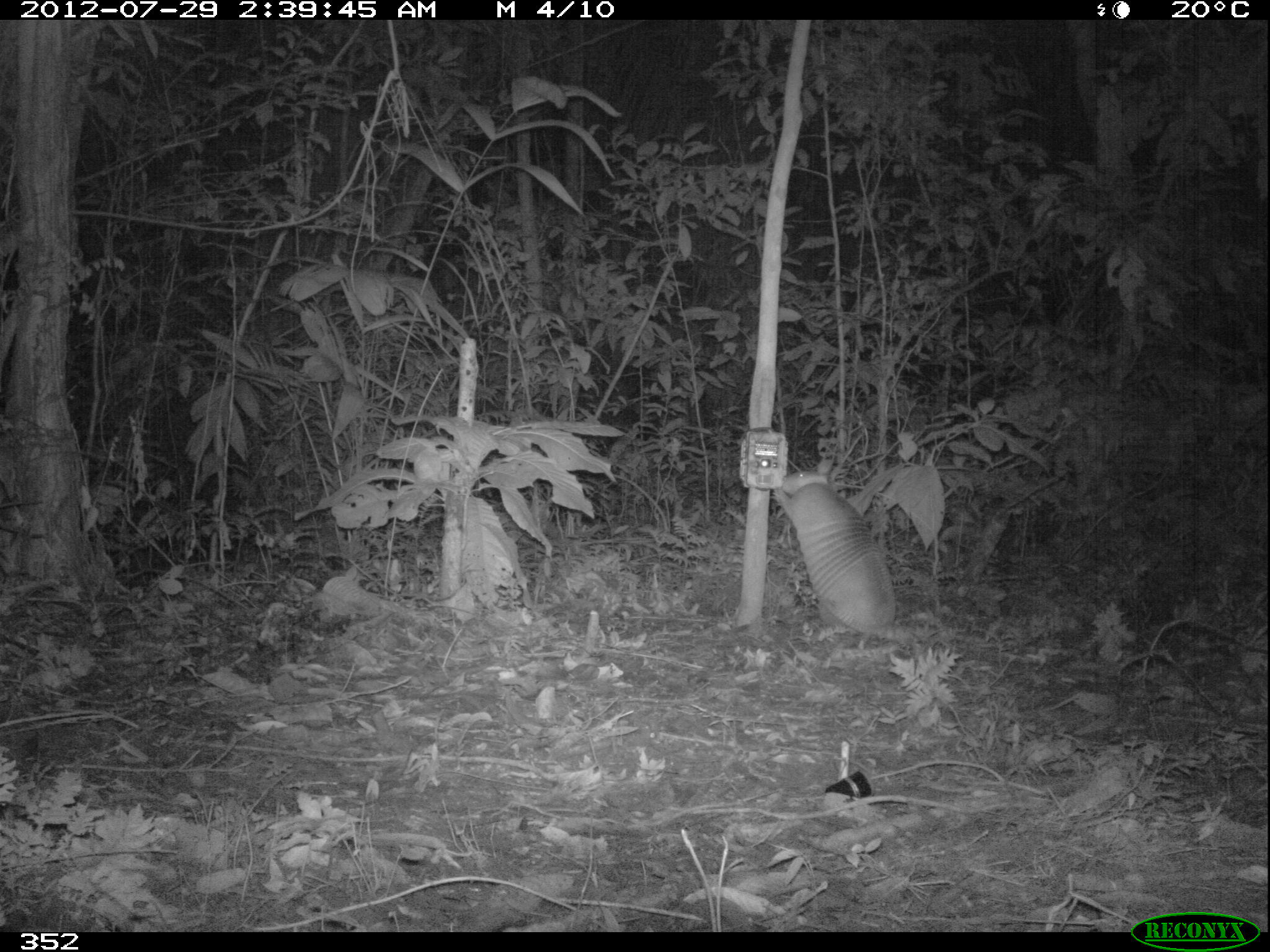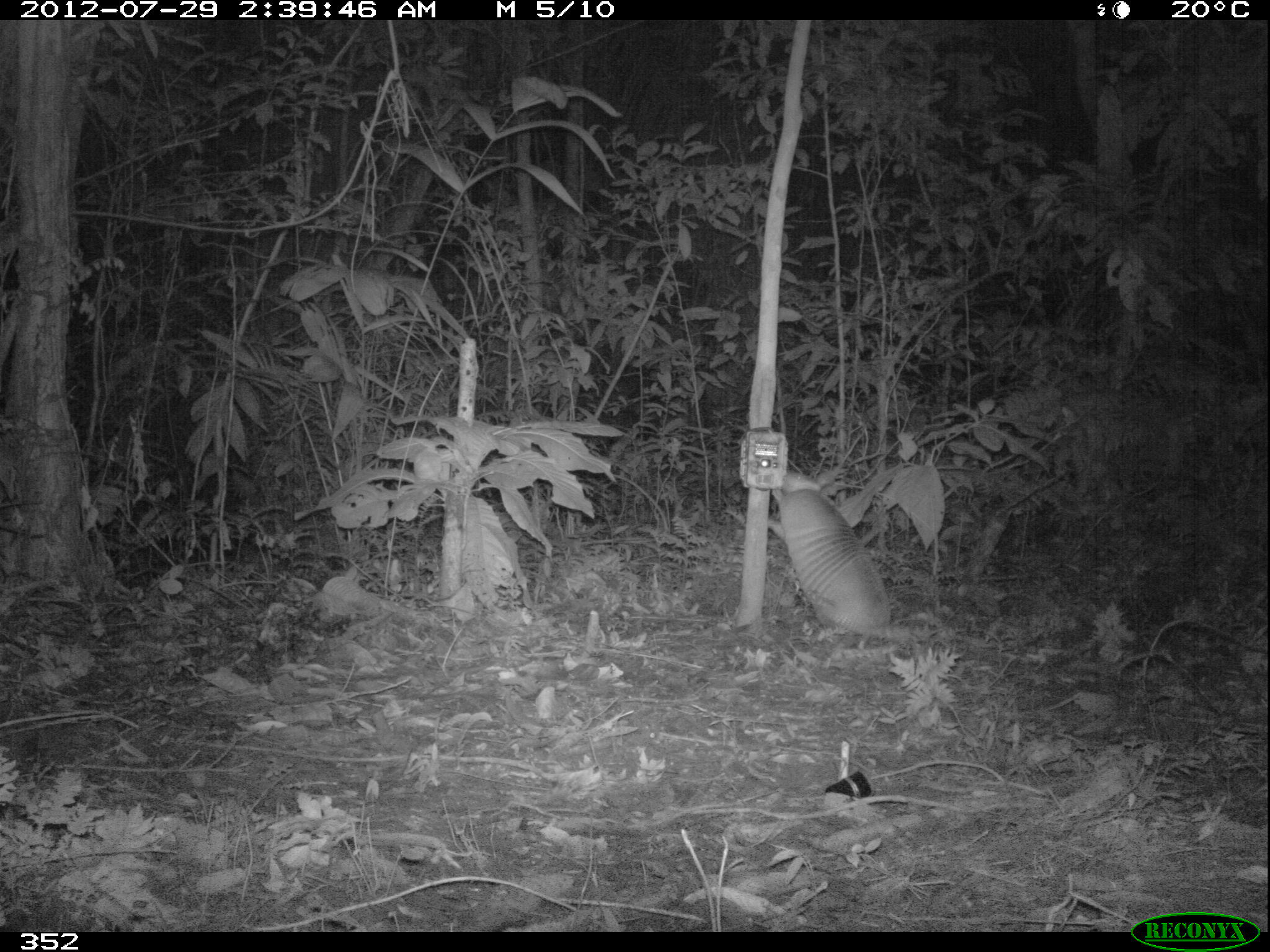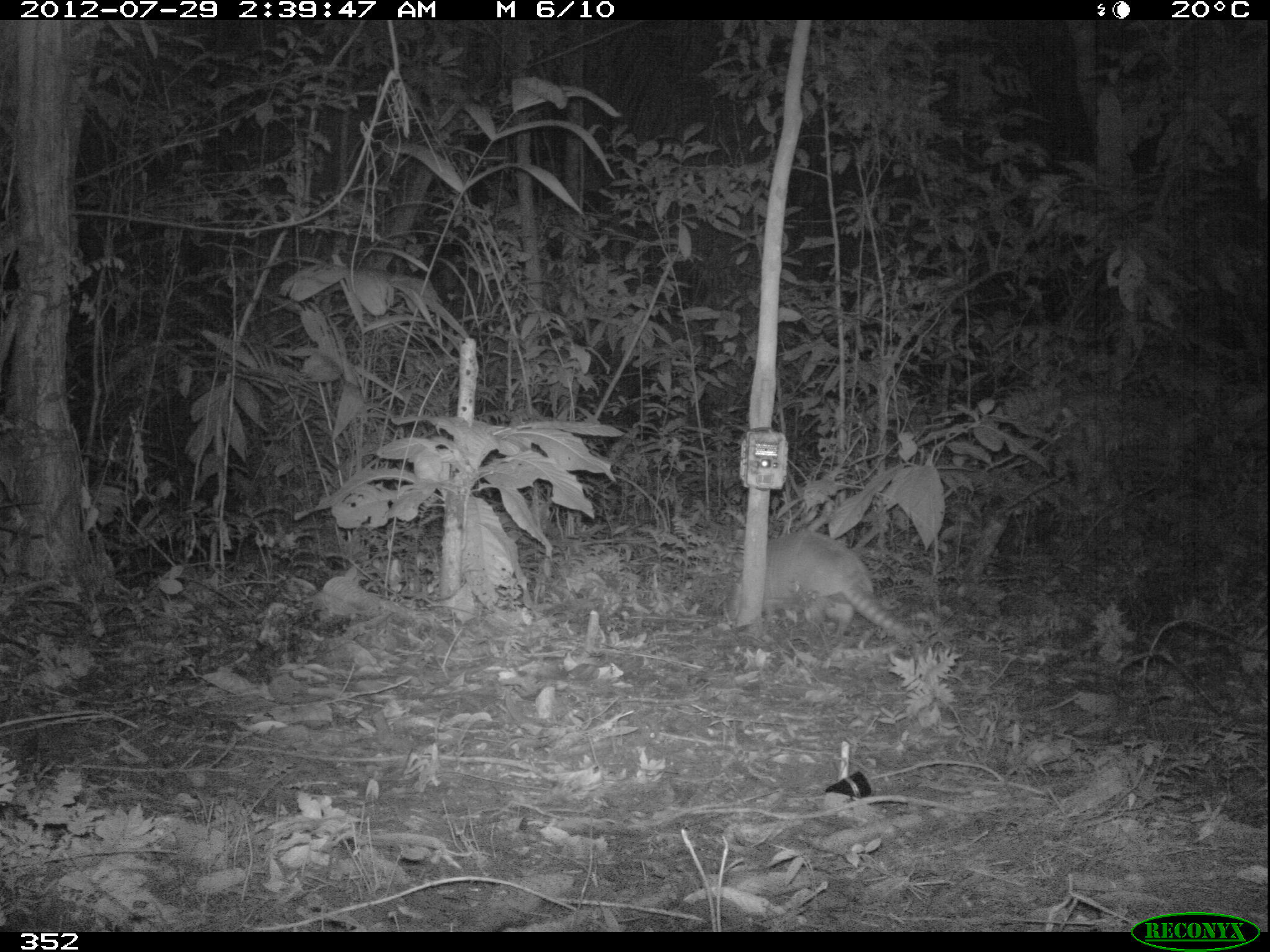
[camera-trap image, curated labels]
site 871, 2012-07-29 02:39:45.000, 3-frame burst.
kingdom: Animalia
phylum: Chordata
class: Mammalia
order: Cingulata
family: Dasypodidae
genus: Dasypus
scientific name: Dasypus novemcinctus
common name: nine-banded armadillo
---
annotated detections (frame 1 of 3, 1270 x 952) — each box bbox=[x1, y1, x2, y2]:
dasypus novemcinctus: bbox=[769, 468, 994, 648]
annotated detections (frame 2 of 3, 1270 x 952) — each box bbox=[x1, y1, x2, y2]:
dasypus novemcinctus: bbox=[764, 466, 957, 642]